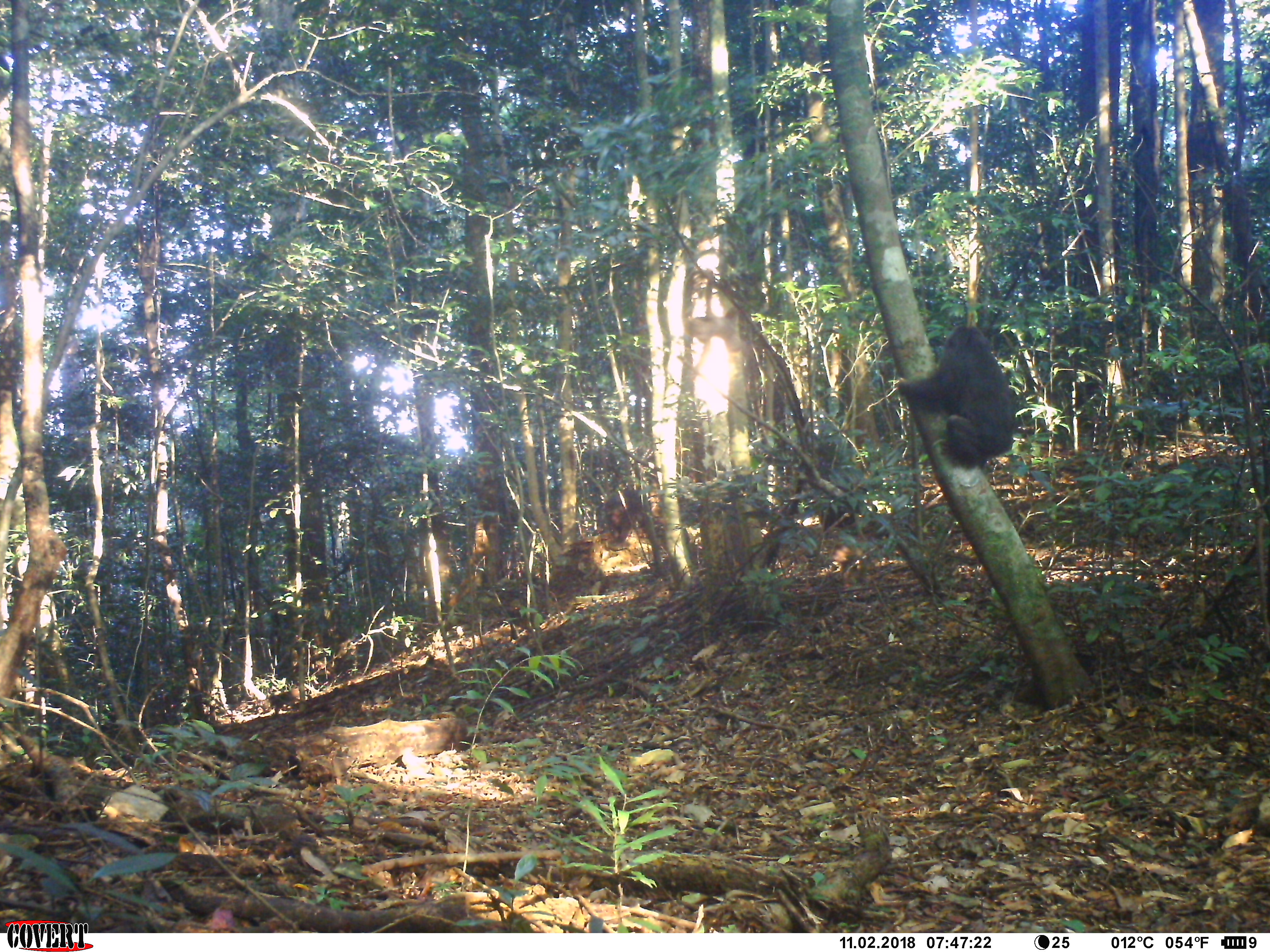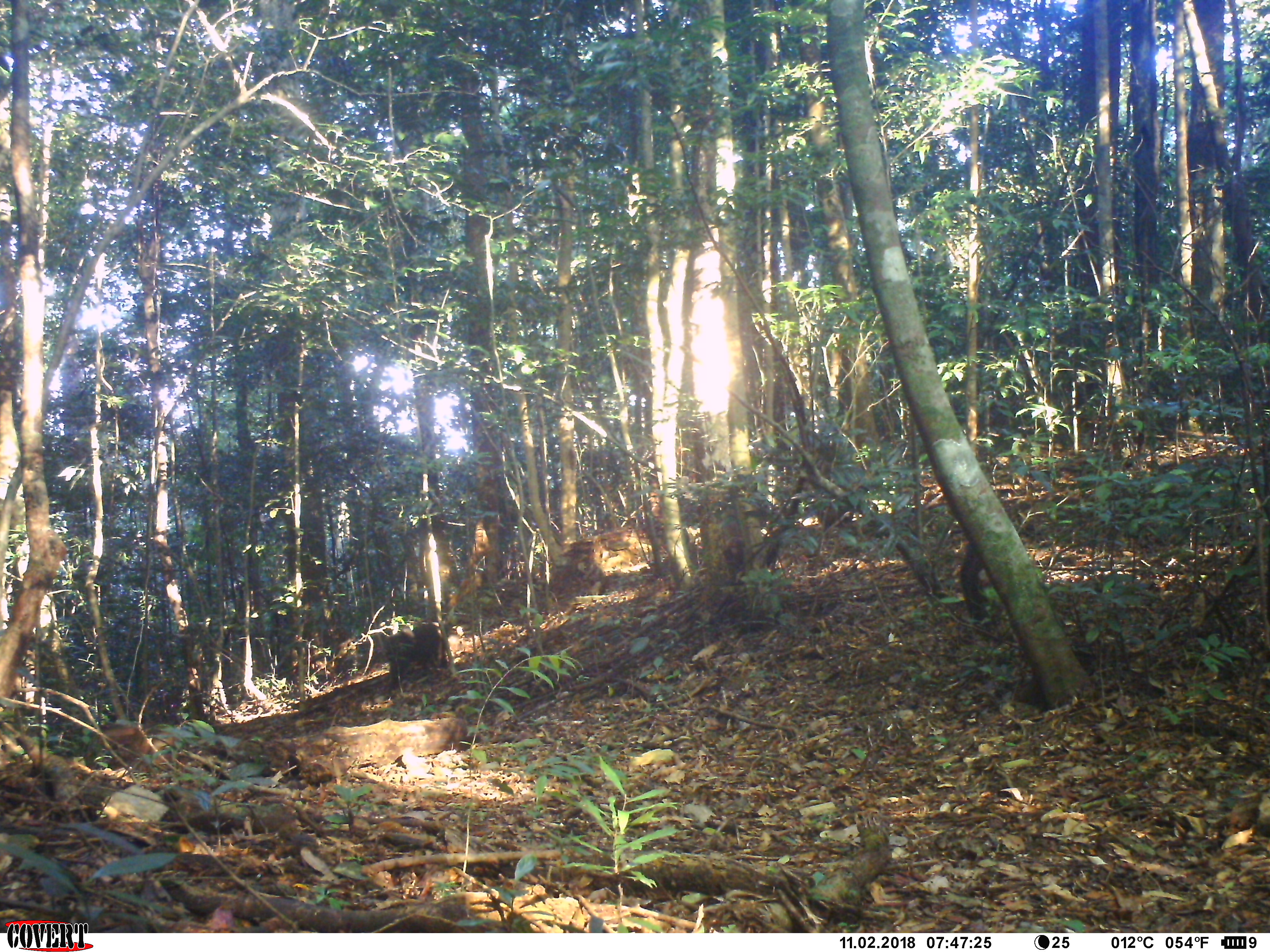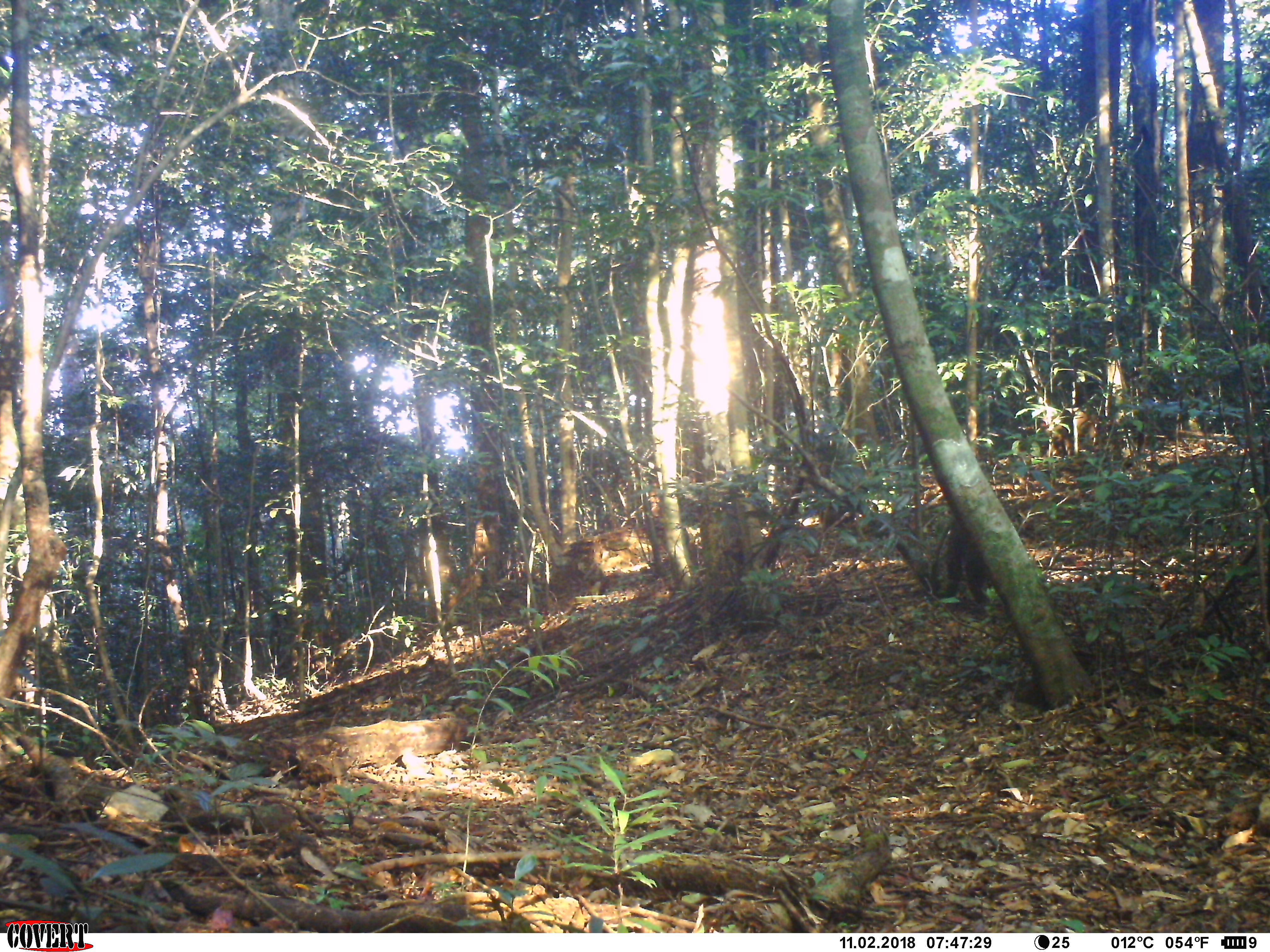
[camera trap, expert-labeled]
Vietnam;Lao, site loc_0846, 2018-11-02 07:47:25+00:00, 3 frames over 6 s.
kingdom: Animalia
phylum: Chordata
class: Mammalia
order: Primates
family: Cercopithecidae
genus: Macaca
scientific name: Macaca arctoides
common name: stump-tailed macaque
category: stump tailed macaque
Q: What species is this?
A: Stump tailed macaque (stump-tailed macaque) (Macaca arctoides).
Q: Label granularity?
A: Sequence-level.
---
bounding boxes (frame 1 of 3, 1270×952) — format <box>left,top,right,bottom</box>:
stump tailed macaque: <box>897,325,1015,468</box>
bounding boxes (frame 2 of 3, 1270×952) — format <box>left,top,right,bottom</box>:
stump tailed macaque: <box>100,724,153,768</box>; <box>960,543,988,621</box>; <box>384,627,415,695</box>; <box>414,622,448,680</box>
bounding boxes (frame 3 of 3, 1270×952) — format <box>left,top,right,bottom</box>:
stump tailed macaque: <box>942,519,993,607</box>